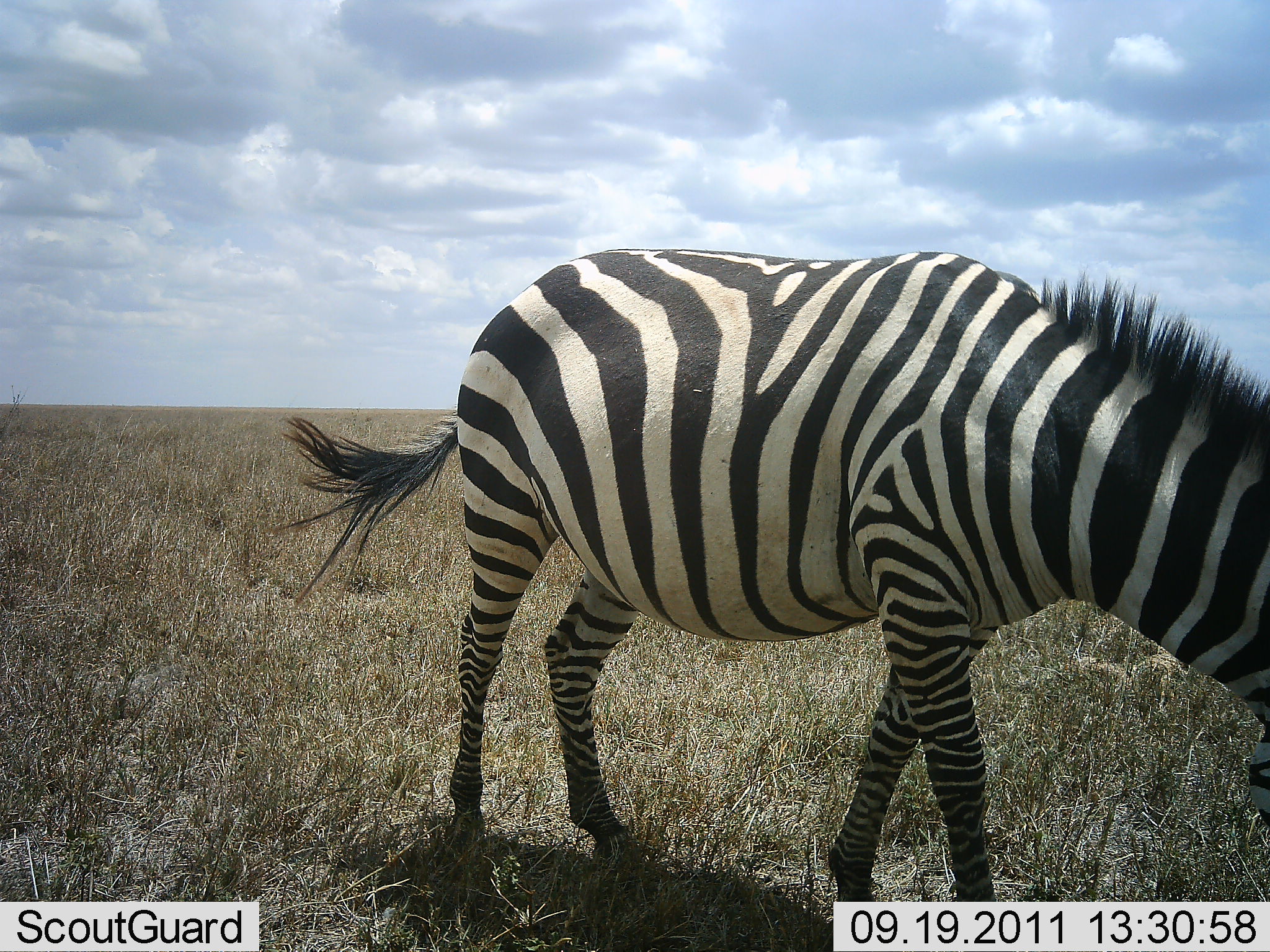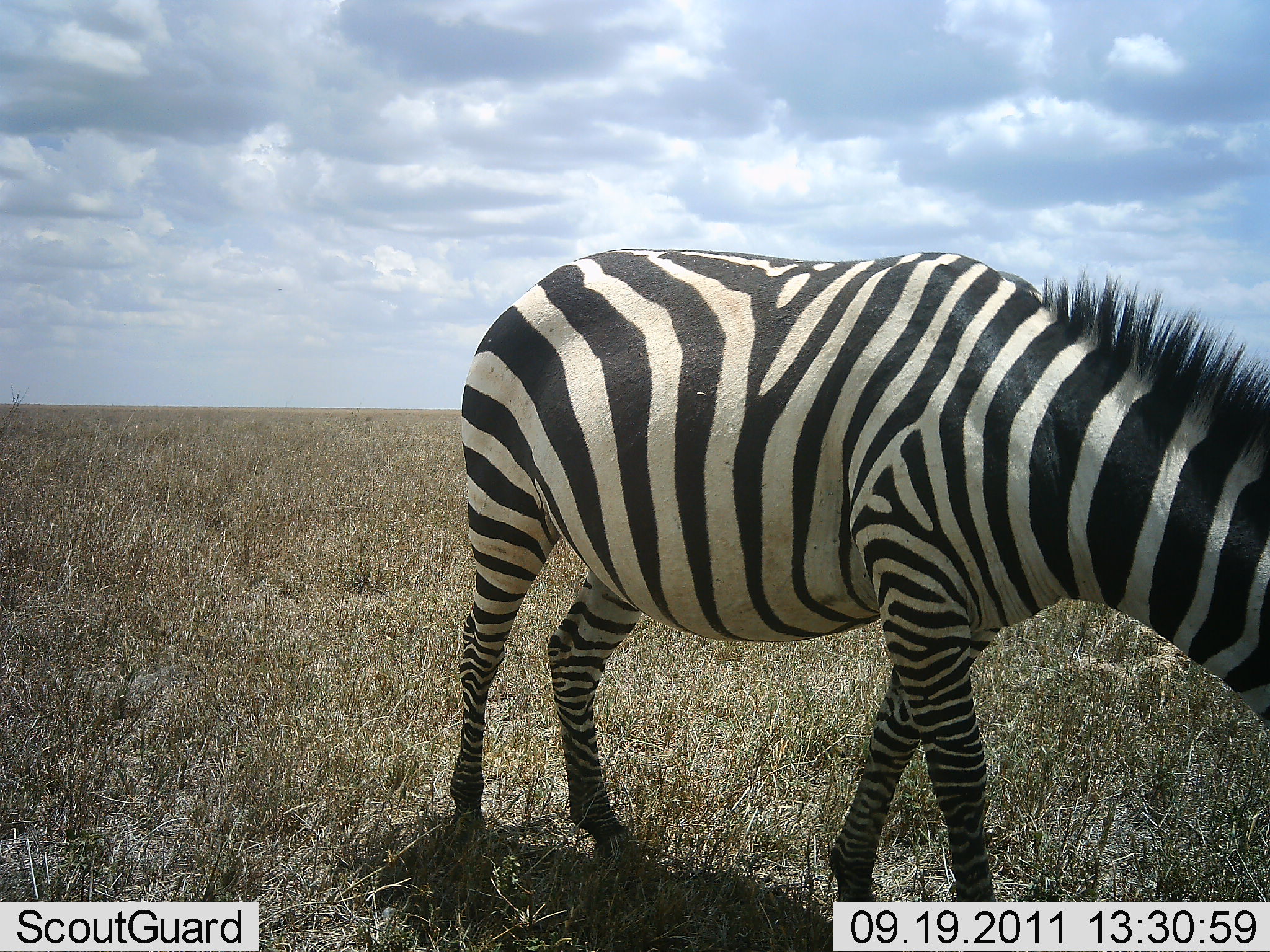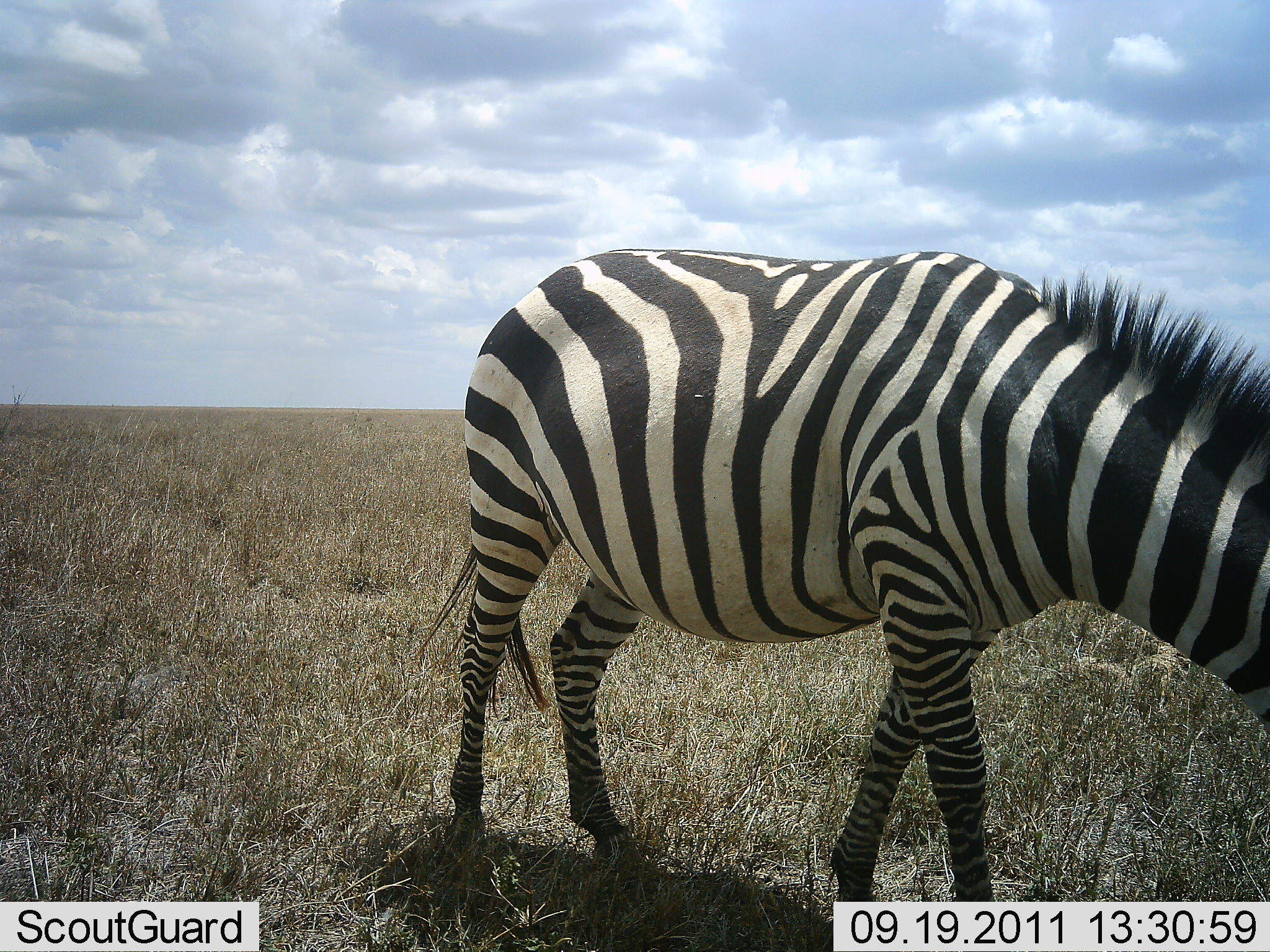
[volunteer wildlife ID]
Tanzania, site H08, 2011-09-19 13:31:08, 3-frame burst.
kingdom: Animalia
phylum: Chordata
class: Mammalia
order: Perissodactyla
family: Equidae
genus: Equus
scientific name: Equus quagga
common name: plains zebra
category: zebra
Zebra (plains zebra) (Equus quagga), count 1. Behavior (volunteer vote fractions): standing 41%, resting 0%, moving 6%, interacting 0%. Young present (vote fraction): 0%. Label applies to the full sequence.